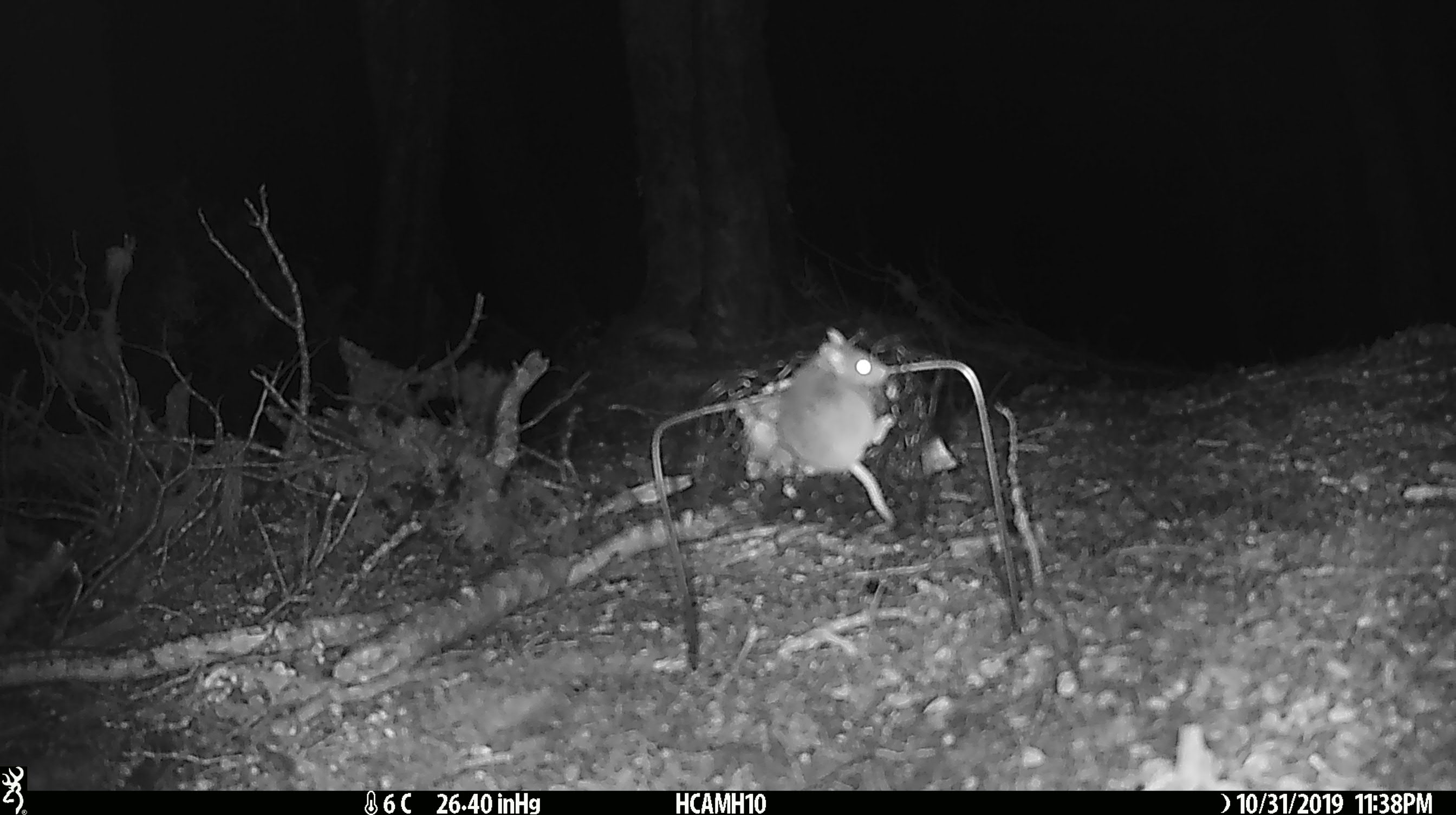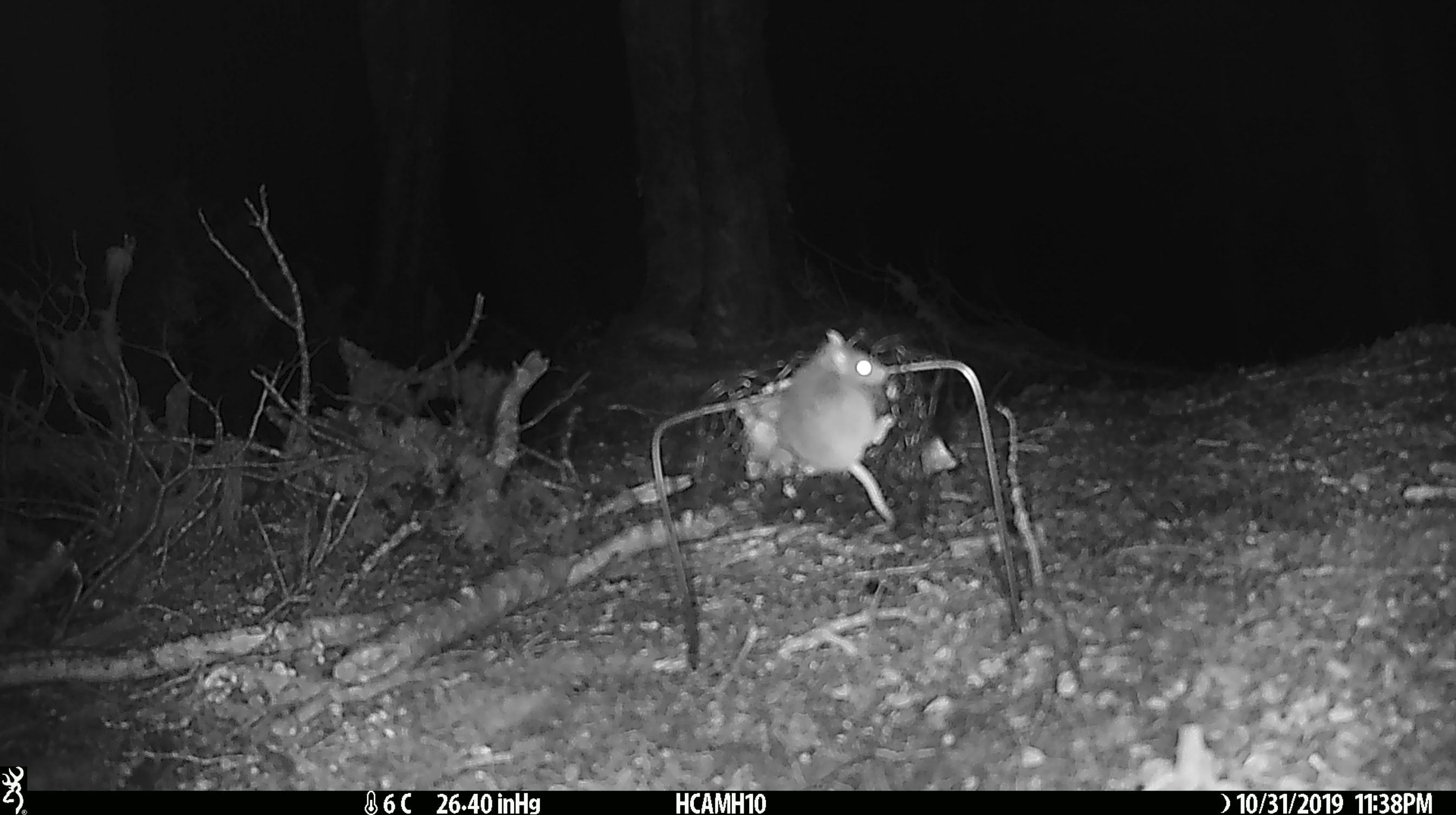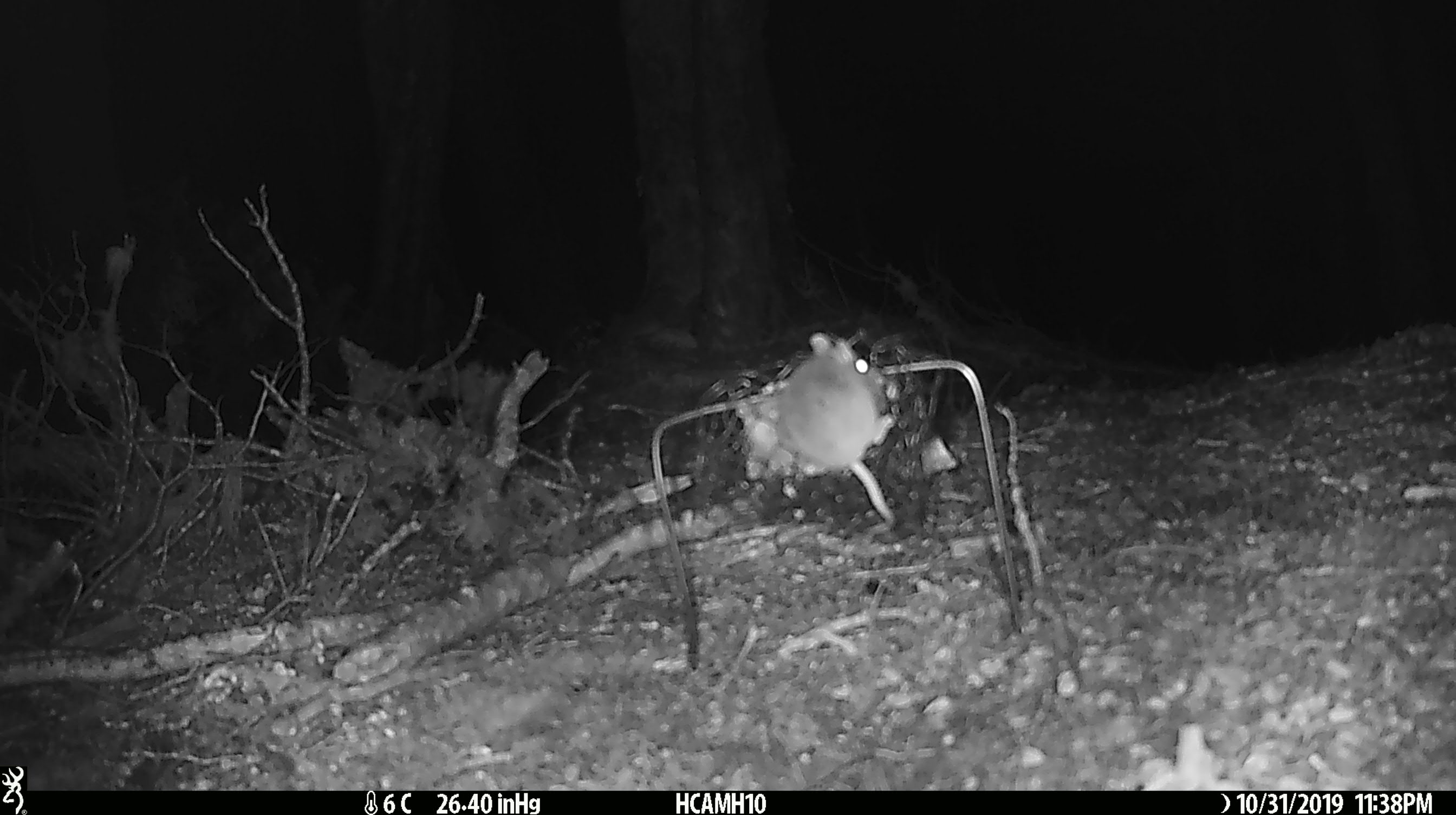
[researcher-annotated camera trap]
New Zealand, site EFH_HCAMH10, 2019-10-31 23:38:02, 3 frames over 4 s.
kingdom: Animalia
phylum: Chordata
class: Mammalia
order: Rodentia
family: Muridae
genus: Mus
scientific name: Mus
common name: mouse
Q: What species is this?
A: Mouse (Mus).